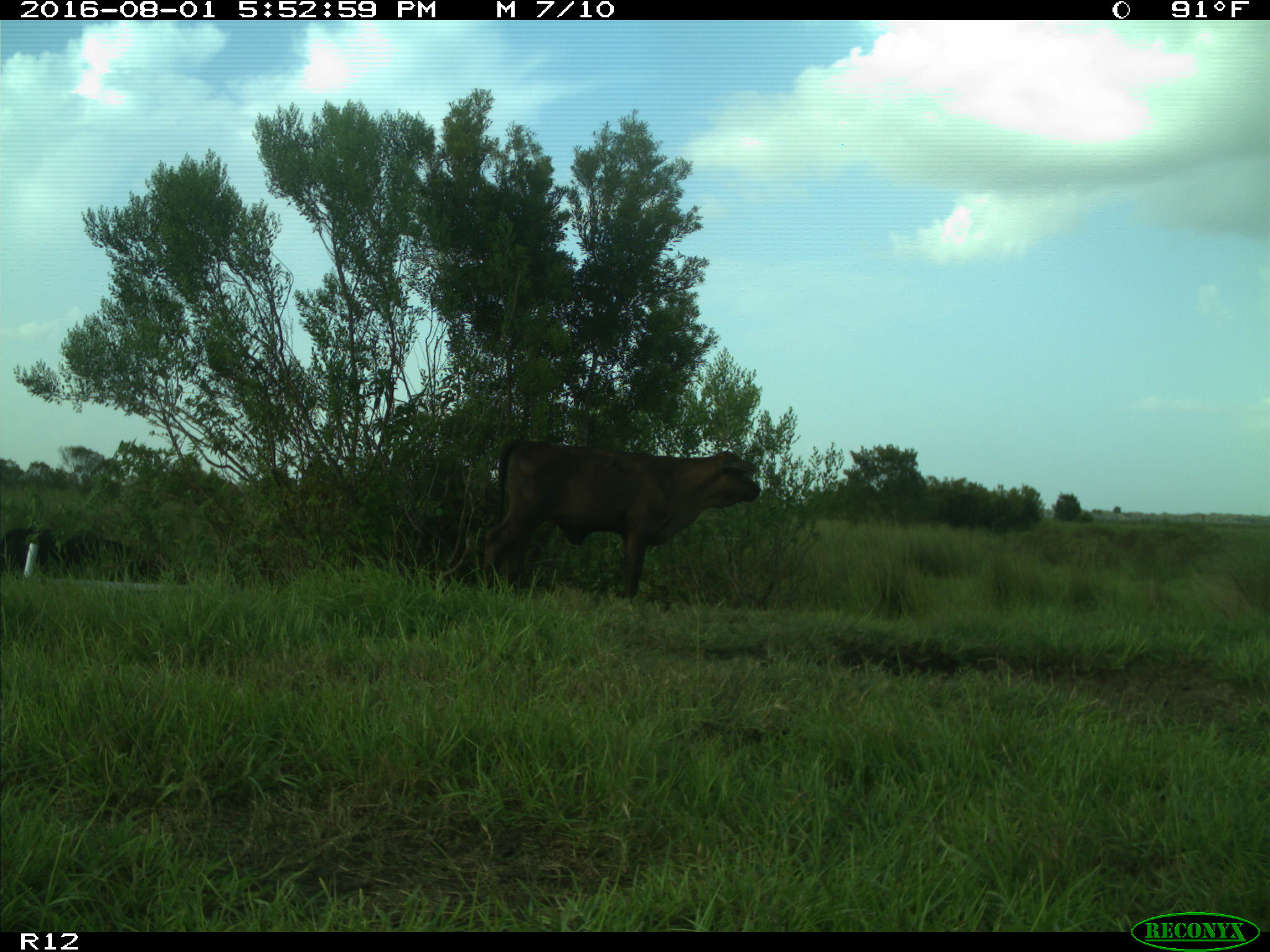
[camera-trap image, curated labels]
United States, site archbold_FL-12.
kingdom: Animalia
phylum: Chordata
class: Mammalia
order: Artiodactyla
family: Bovidae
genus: Bos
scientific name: Bos taurus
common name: domestic cow